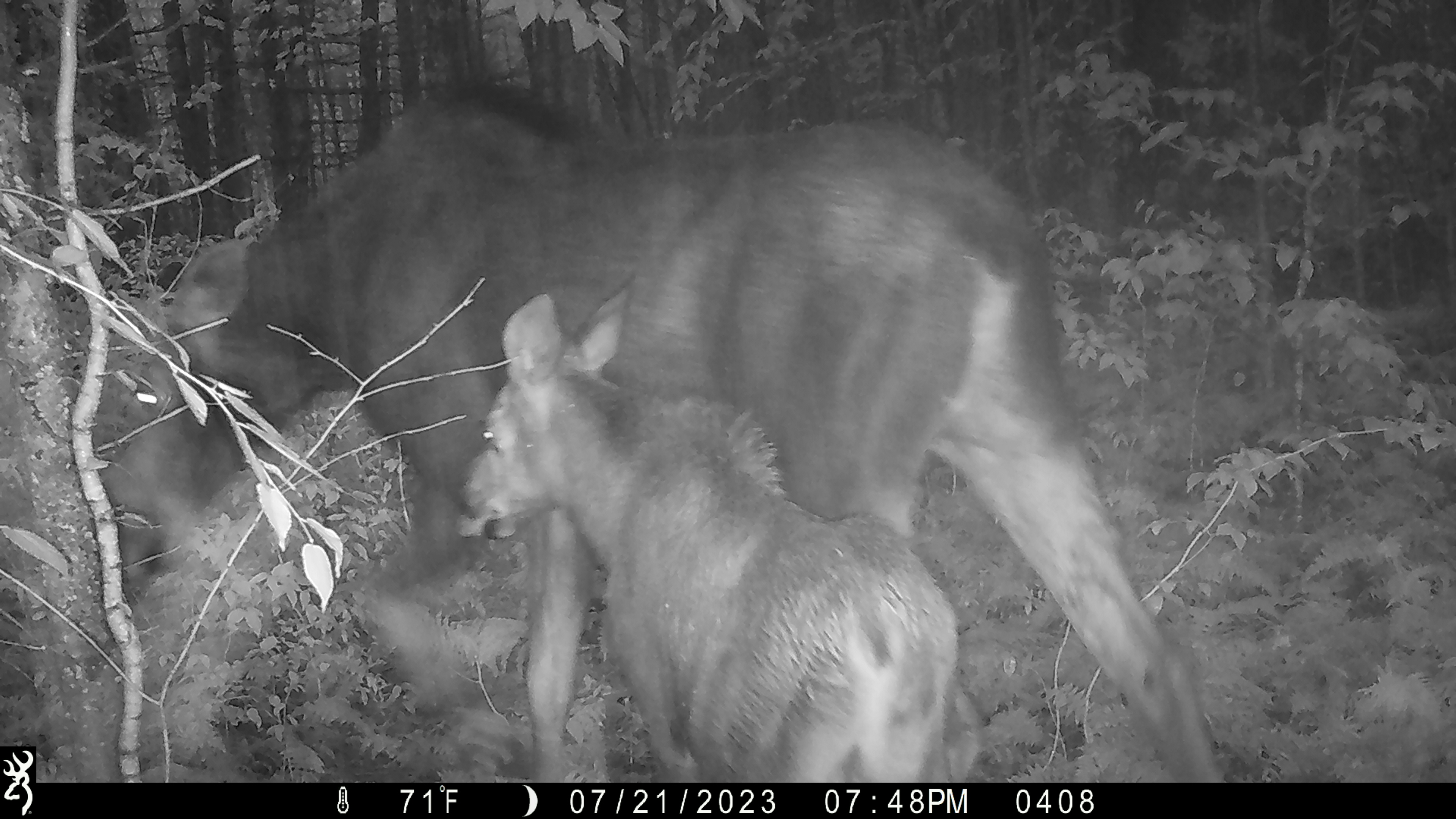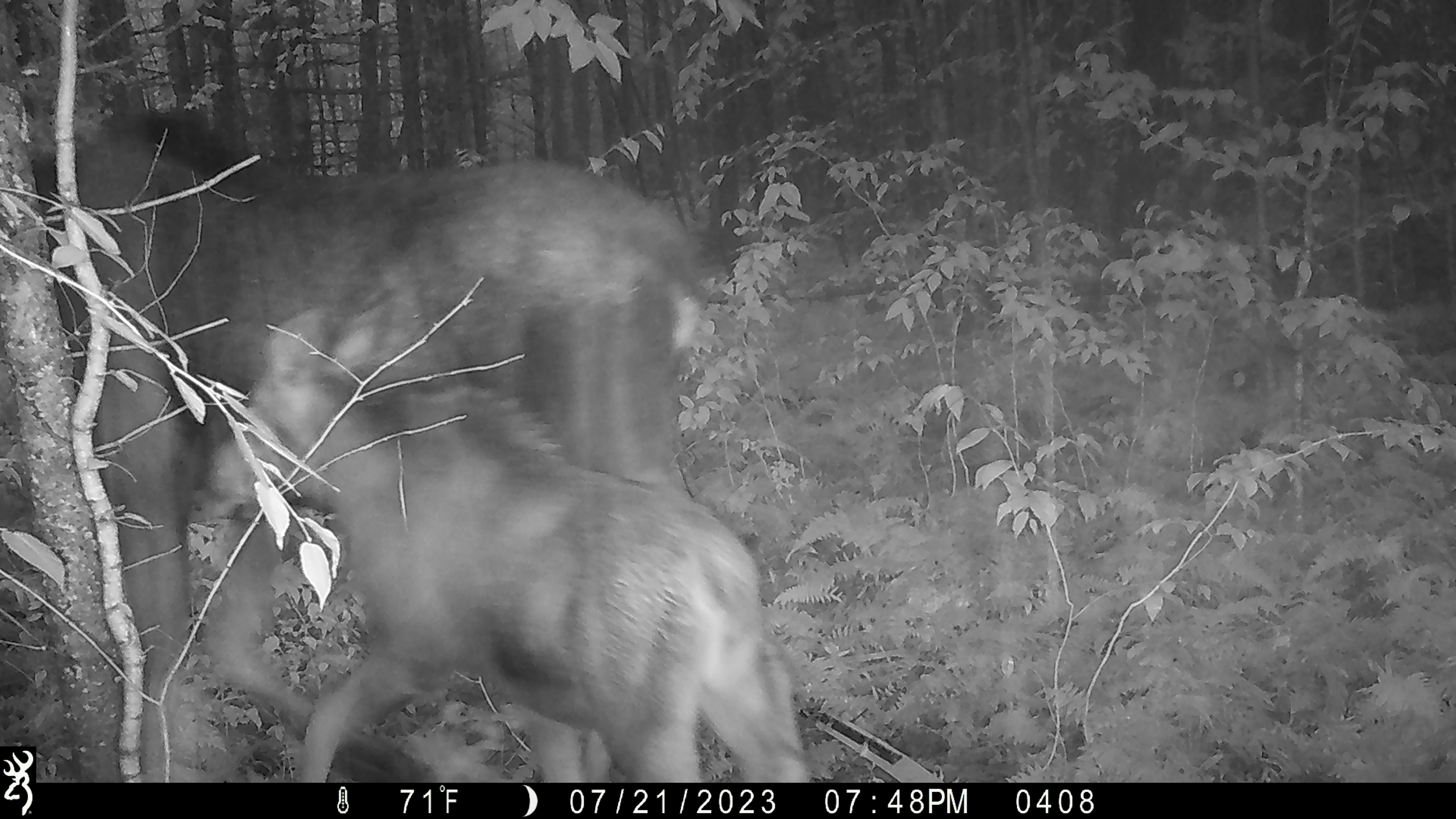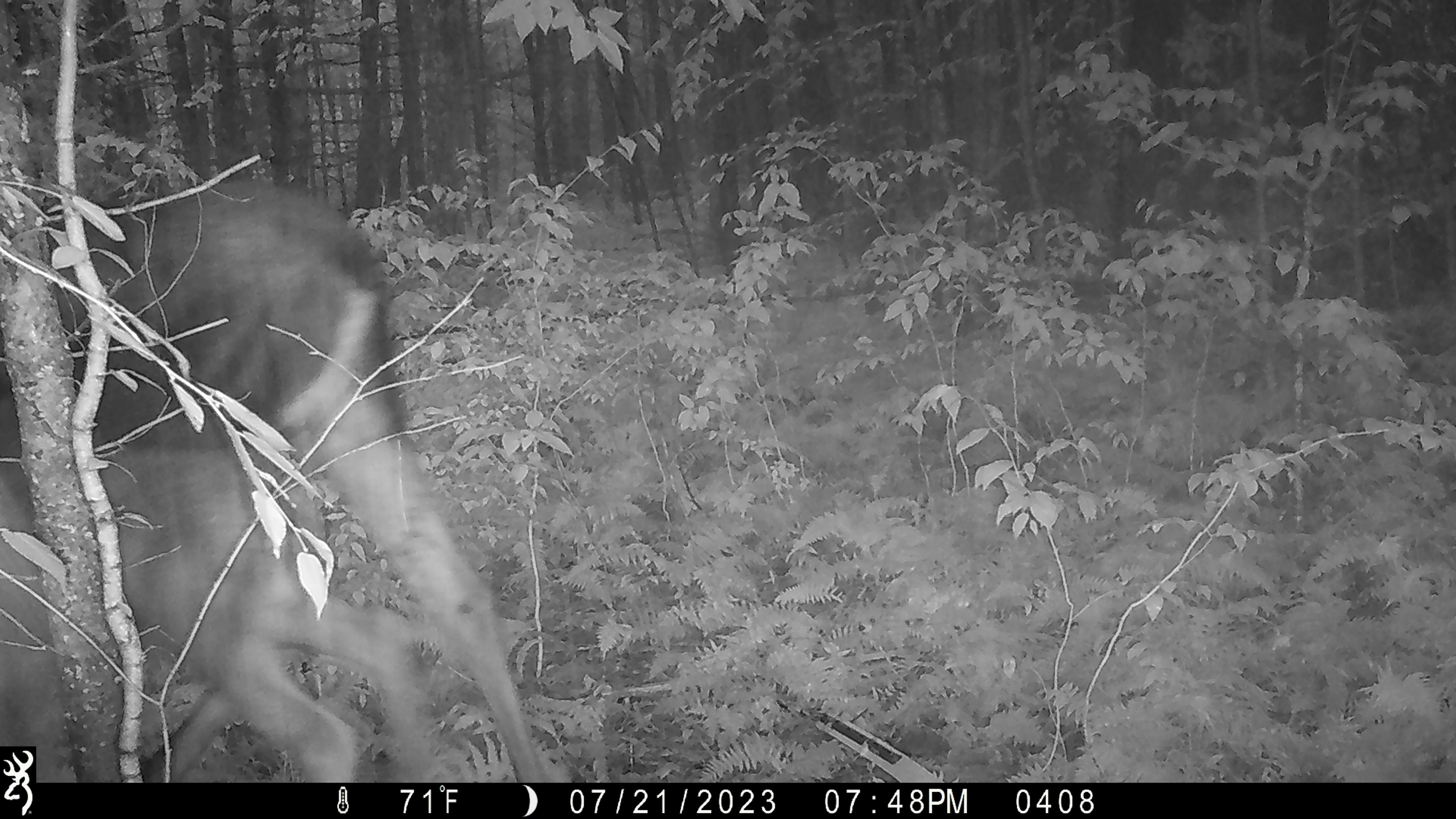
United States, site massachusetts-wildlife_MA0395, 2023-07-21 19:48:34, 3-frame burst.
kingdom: Animalia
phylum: Chordata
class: Mammalia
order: Artiodactyla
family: Cervidae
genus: Alces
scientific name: Alces alces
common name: moose